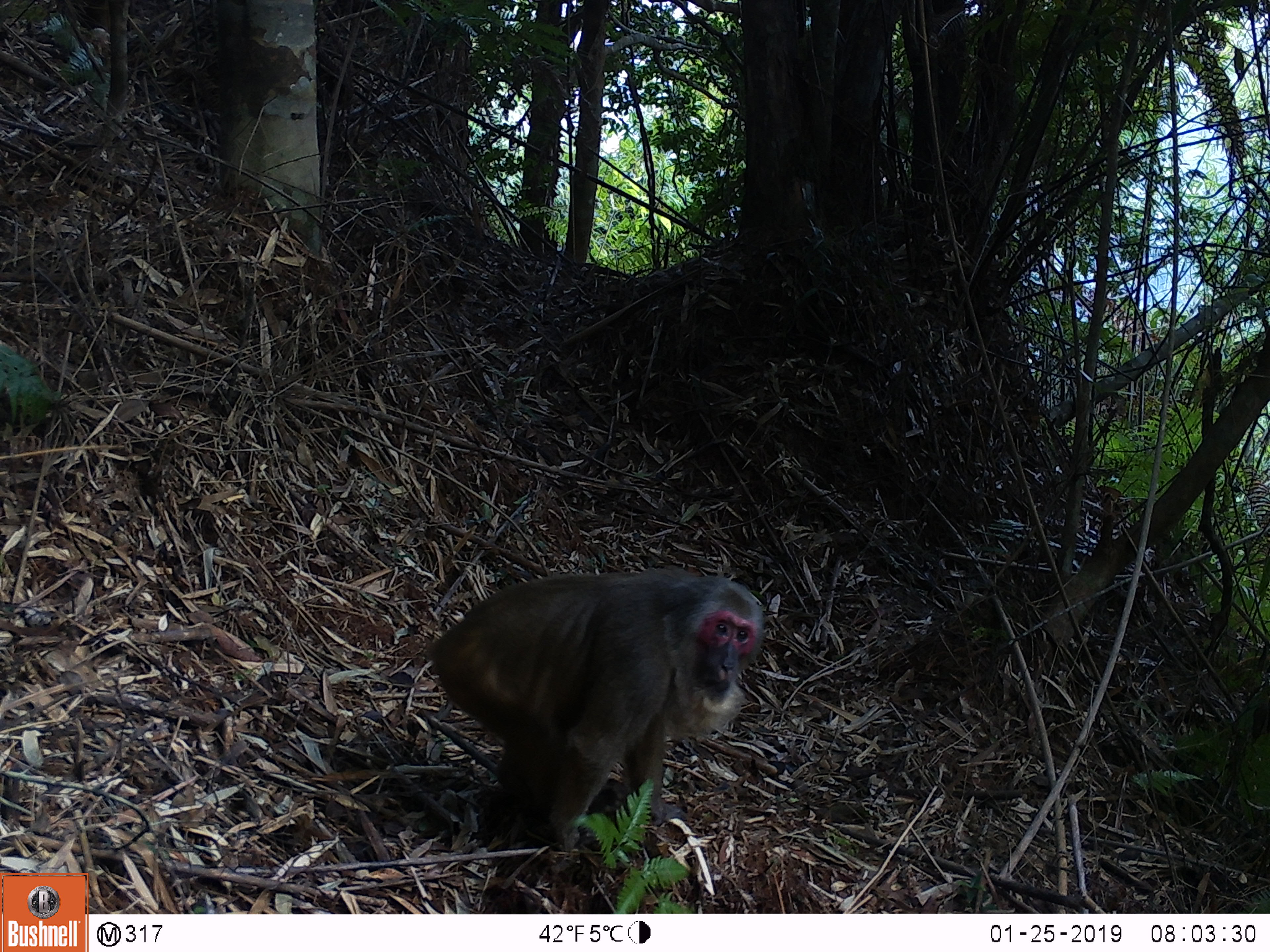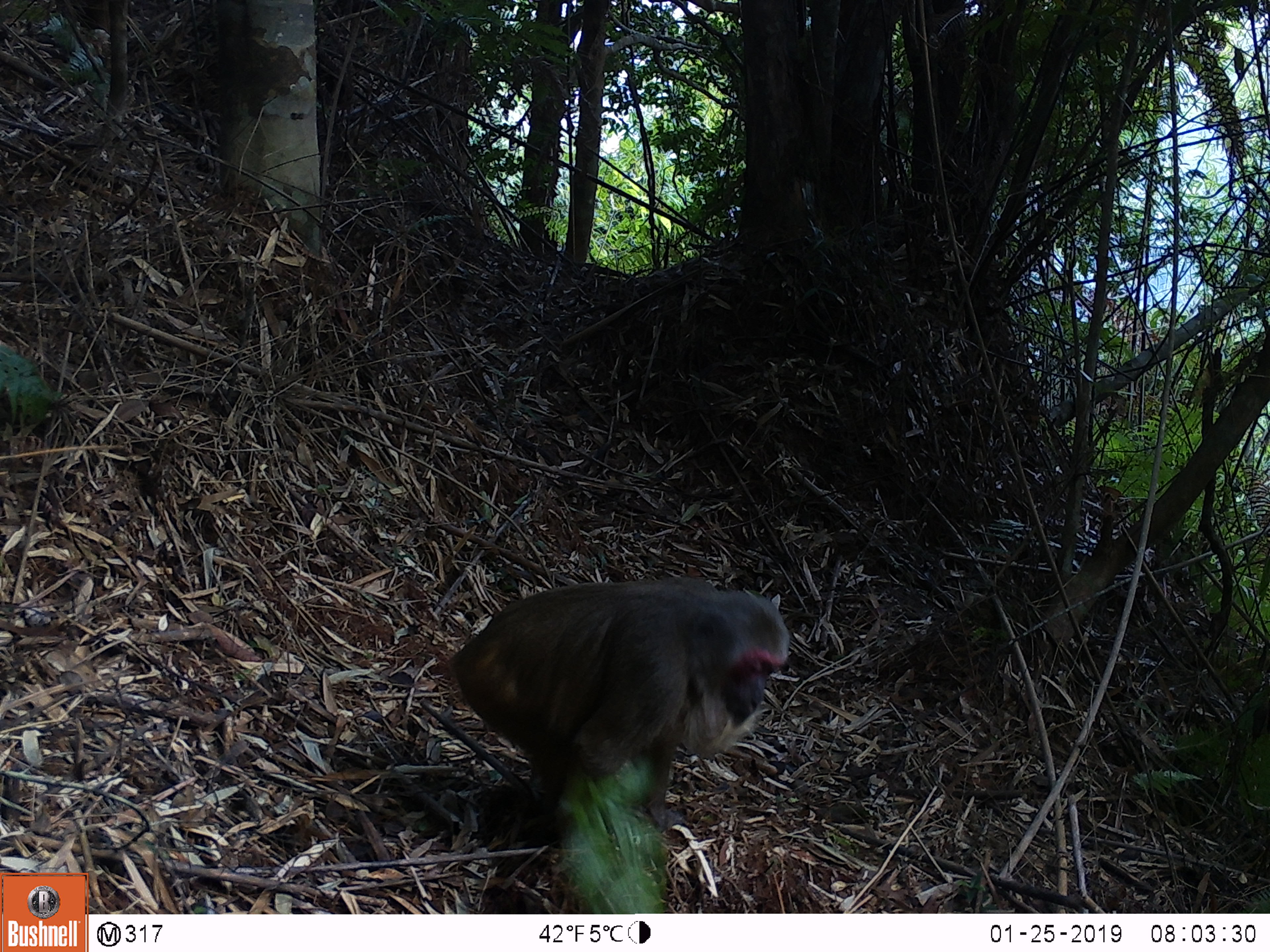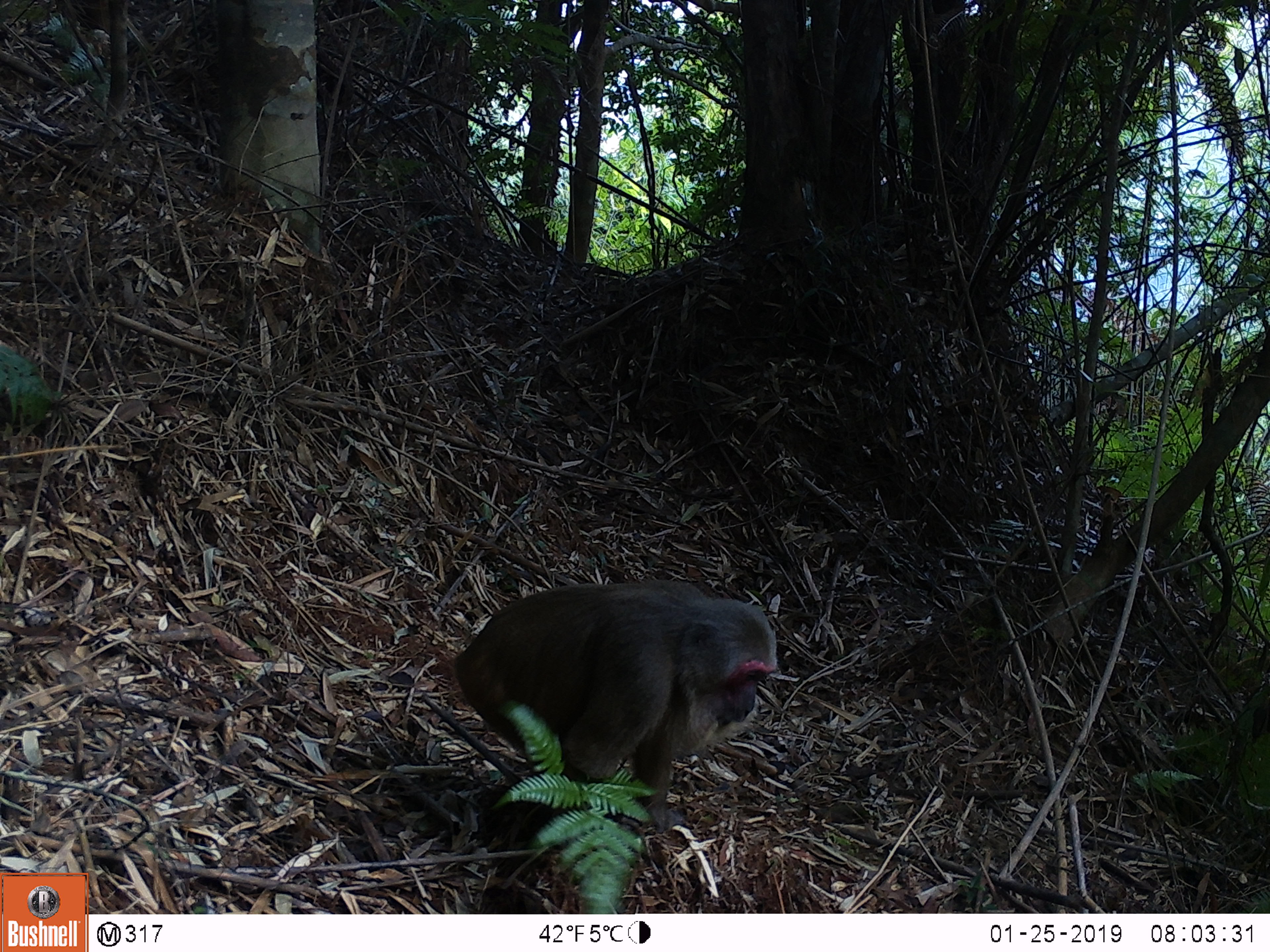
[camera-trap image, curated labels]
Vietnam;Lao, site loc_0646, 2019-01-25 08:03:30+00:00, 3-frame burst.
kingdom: Animalia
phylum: Chordata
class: Mammalia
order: Primates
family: Cercopithecidae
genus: Macaca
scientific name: Macaca arctoides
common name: stump-tailed macaque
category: stump tailed macaque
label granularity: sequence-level